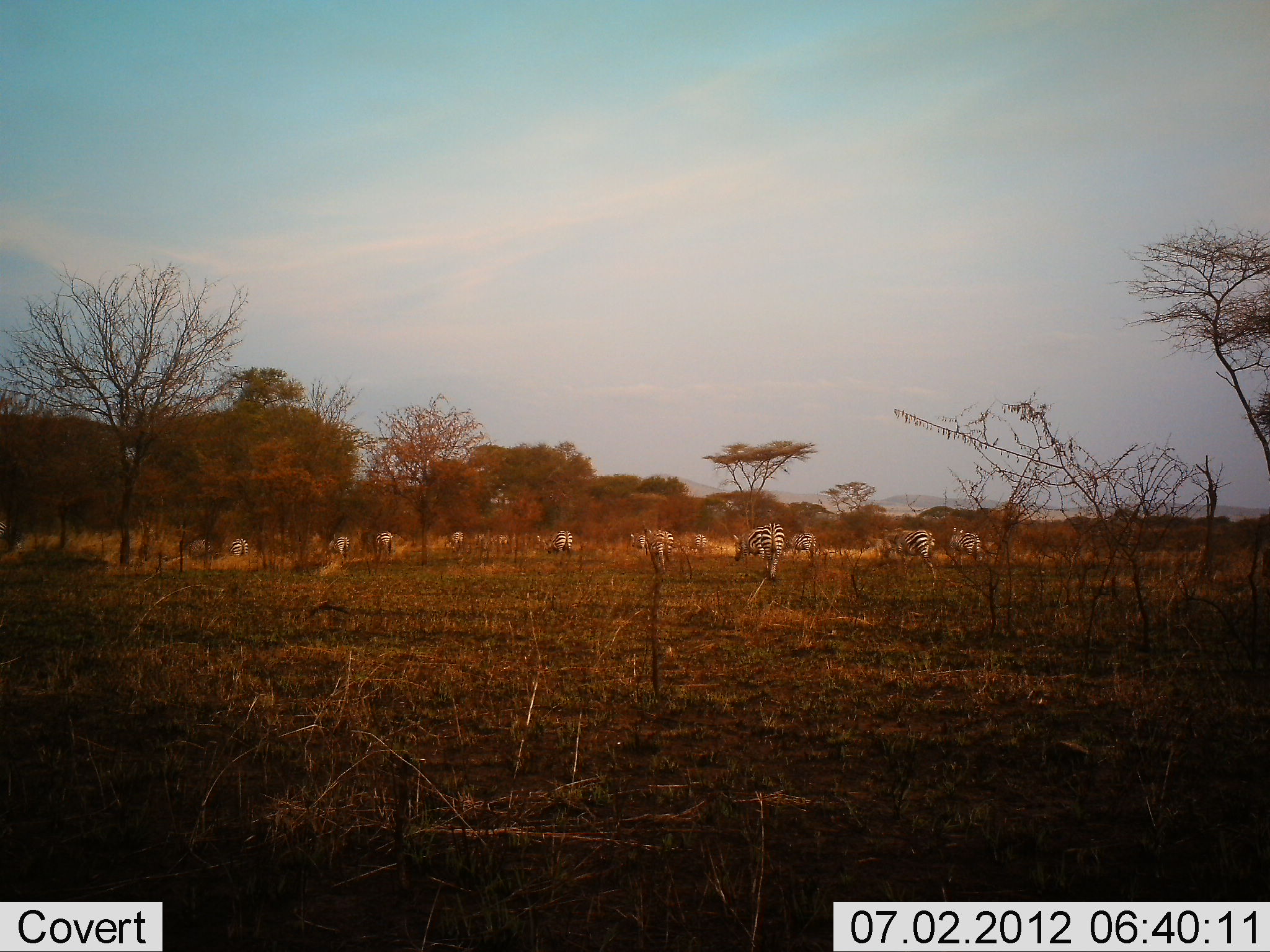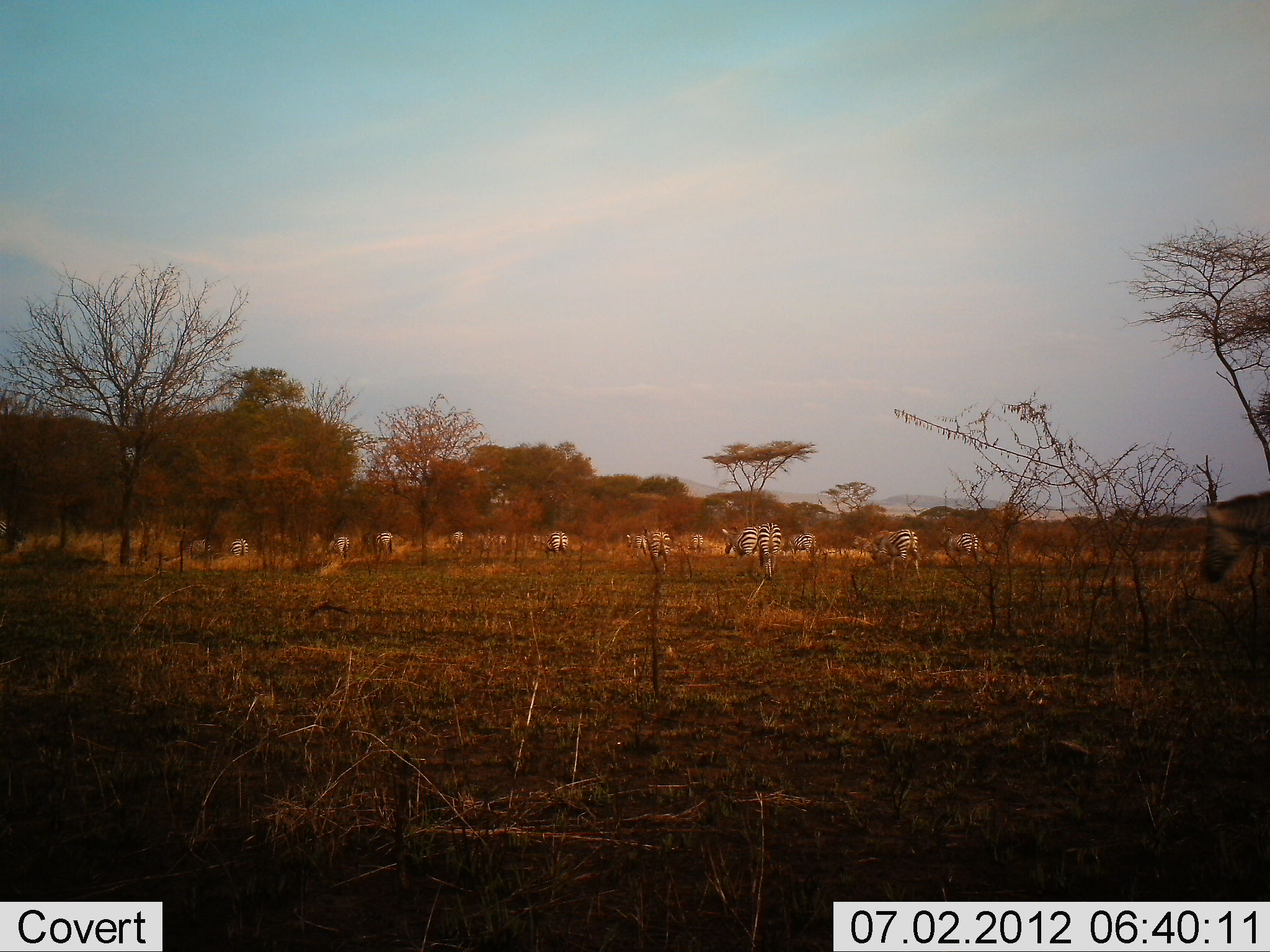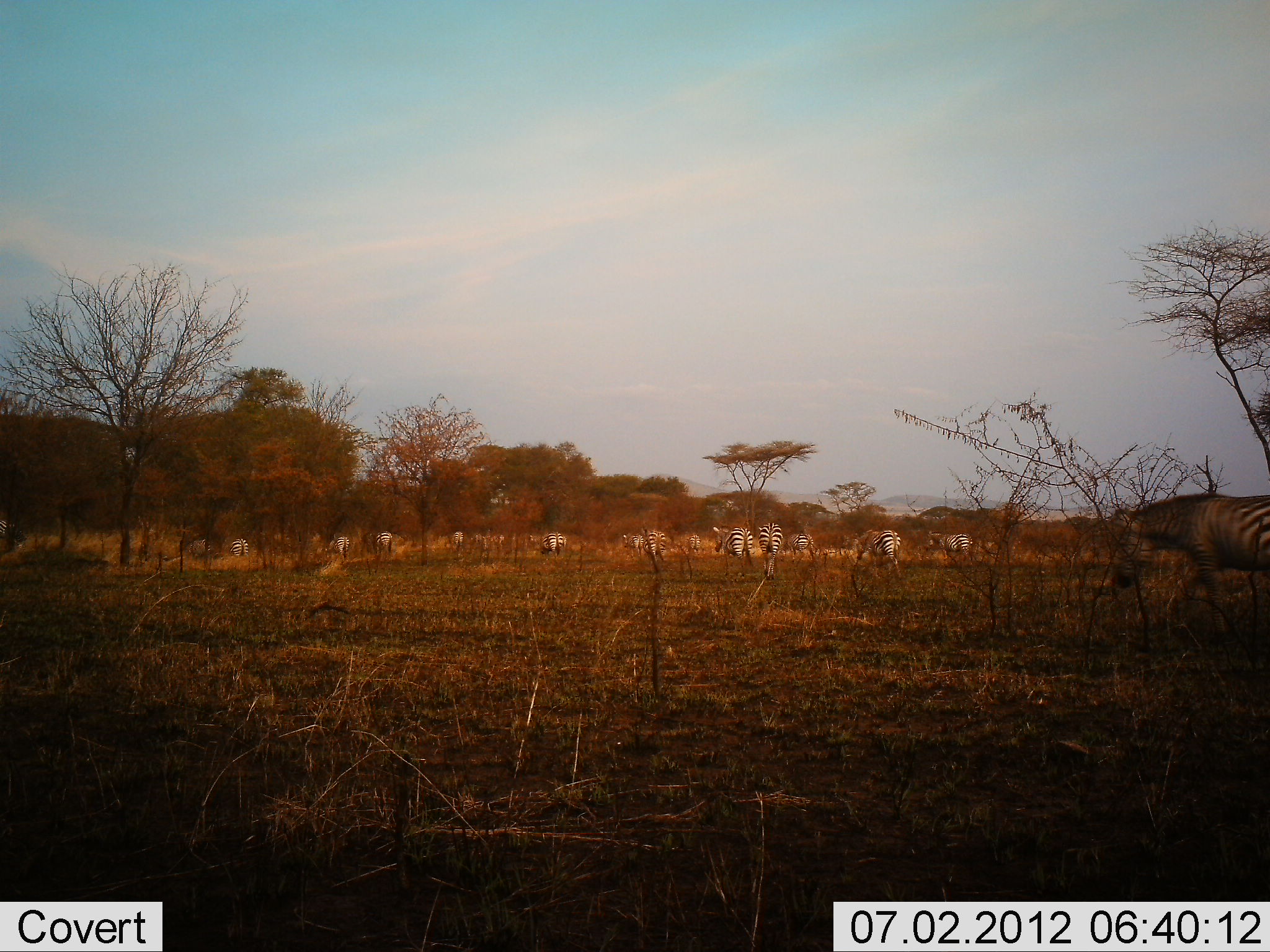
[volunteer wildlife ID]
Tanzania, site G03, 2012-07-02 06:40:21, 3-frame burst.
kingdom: Animalia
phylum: Chordata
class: Mammalia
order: Perissodactyla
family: Equidae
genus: Equus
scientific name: Equus quagga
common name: plains zebra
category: zebra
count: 11-50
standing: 20%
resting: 0%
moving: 80%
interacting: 0%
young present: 0%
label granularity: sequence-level